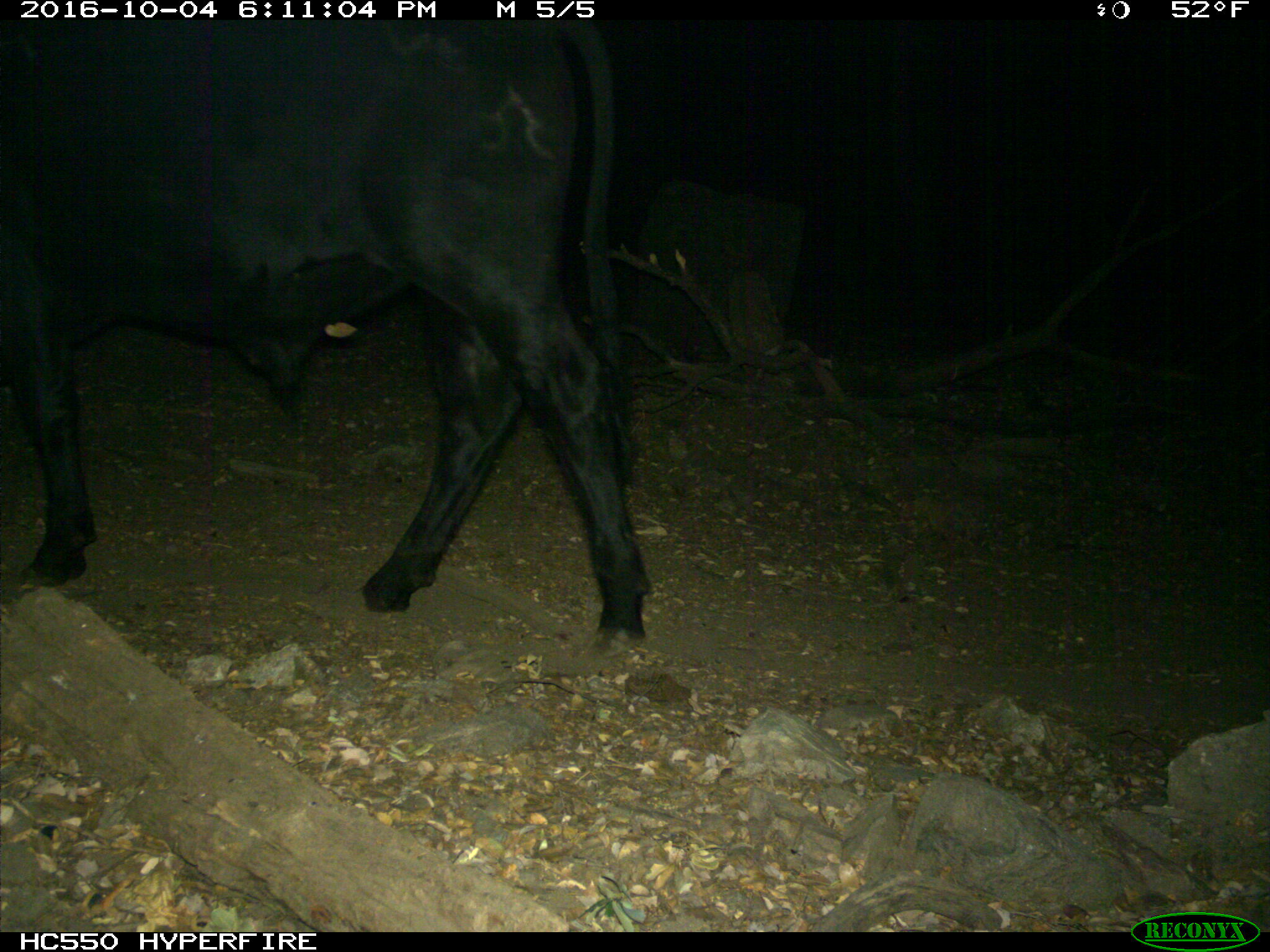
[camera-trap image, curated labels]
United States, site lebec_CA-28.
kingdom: Animalia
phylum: Chordata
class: Mammalia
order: Artiodactyla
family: Bovidae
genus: Bos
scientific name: Bos taurus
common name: domestic cow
Bos taurus (domestic cow).